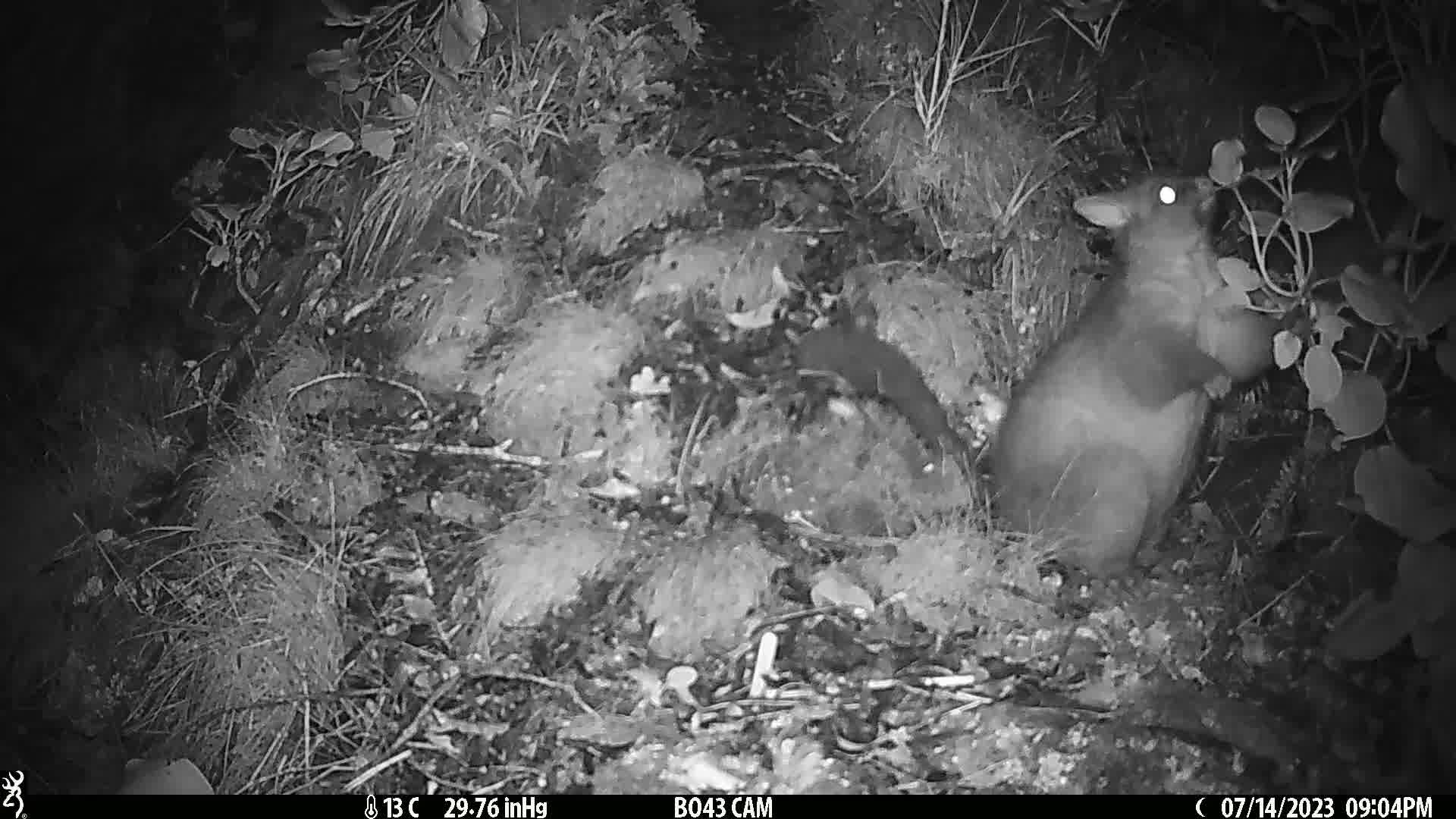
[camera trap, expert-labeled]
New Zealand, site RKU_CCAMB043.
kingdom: Animalia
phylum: Chordata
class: Mammalia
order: Diprotodontia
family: Phalangeridae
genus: Trichosurus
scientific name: Trichosurus vulpecula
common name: common brushtail possum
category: possum